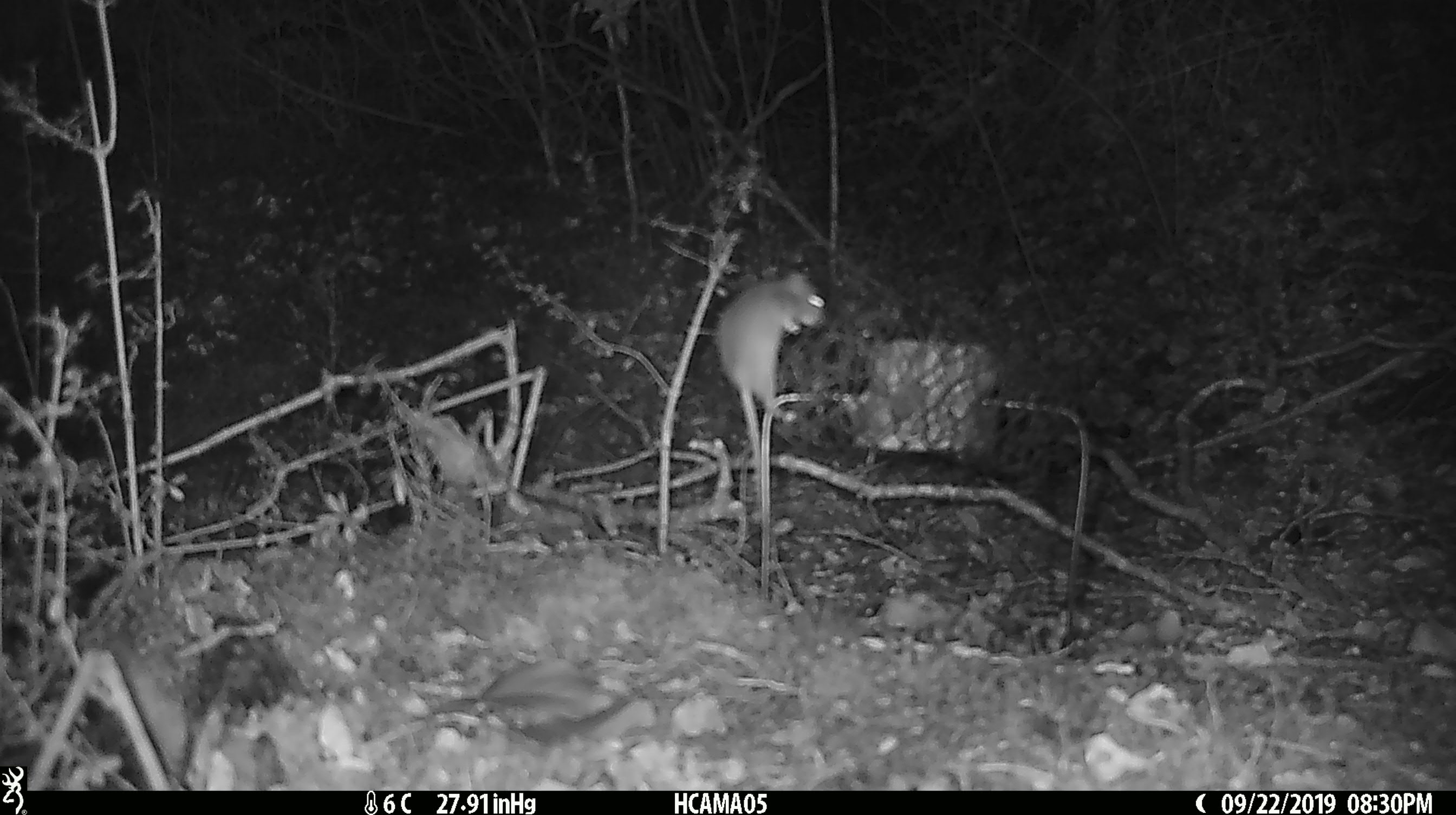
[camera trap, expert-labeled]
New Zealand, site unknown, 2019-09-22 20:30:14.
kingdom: Animalia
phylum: Chordata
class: Mammalia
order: Rodentia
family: Muridae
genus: Mus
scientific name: Mus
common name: mouse